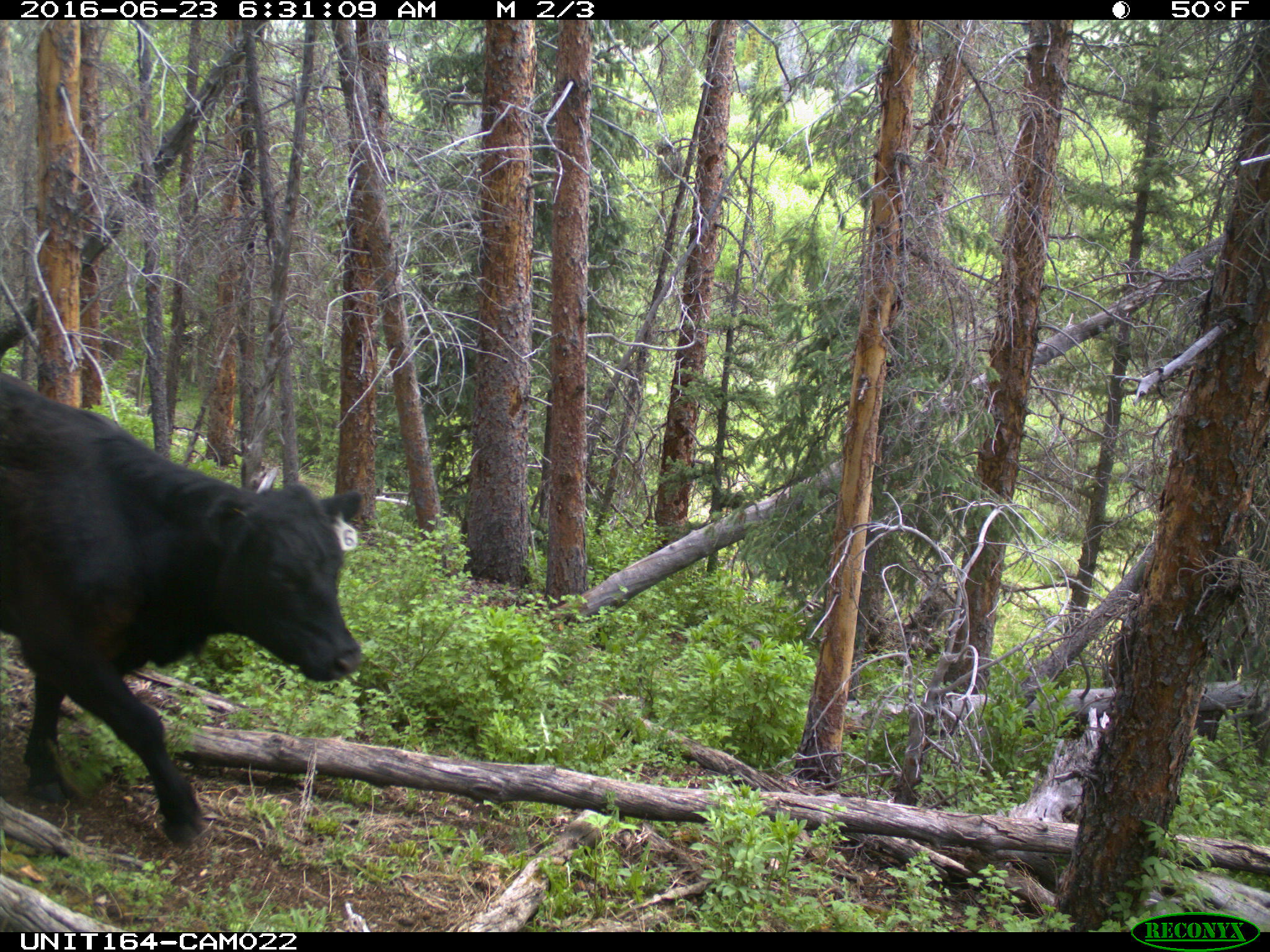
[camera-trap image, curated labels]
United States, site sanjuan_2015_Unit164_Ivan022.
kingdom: Animalia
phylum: Chordata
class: Mammalia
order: Artiodactyla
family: Bovidae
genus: Bos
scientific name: Bos taurus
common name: domestic cow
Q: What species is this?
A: Bos taurus (domestic cow).